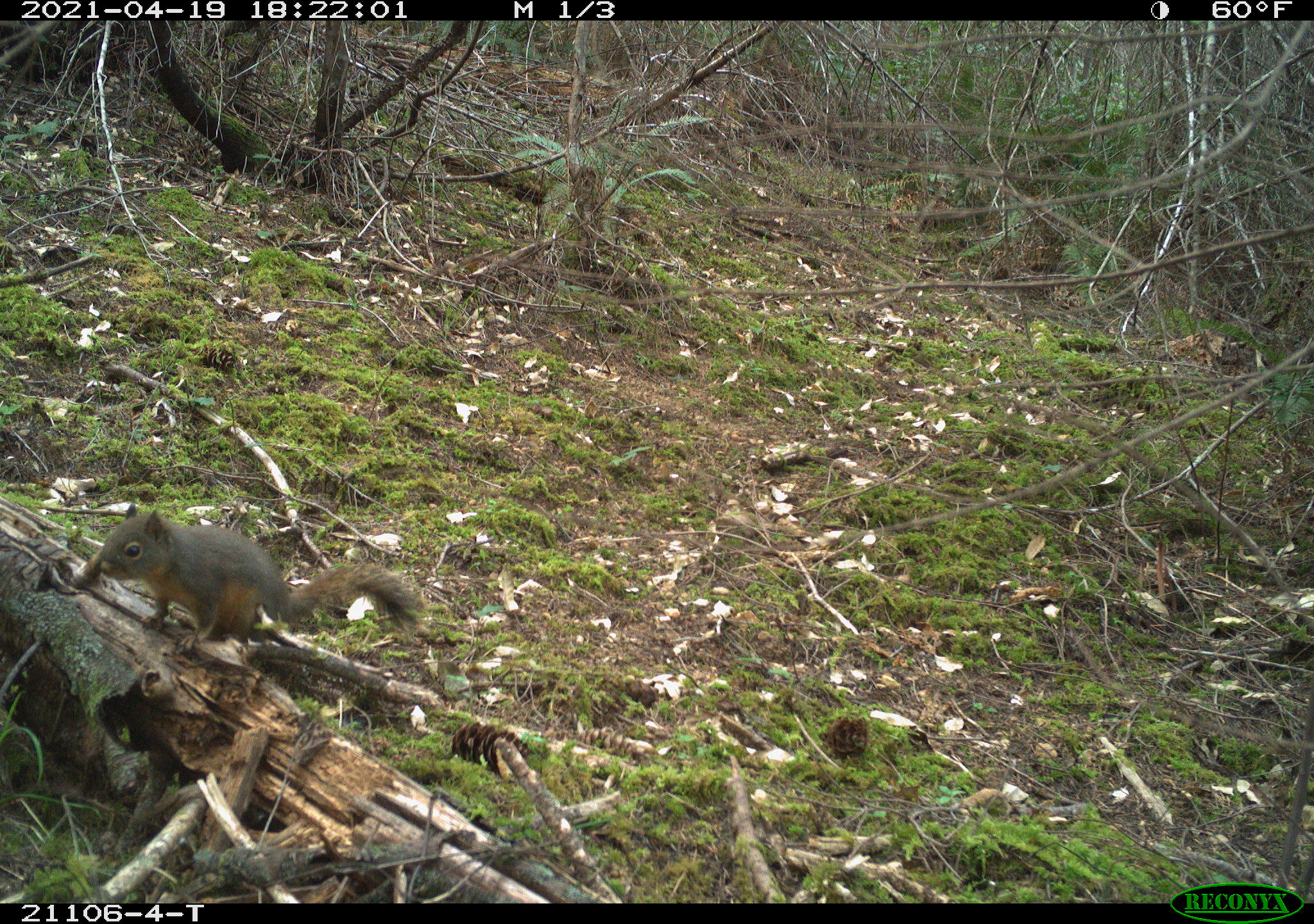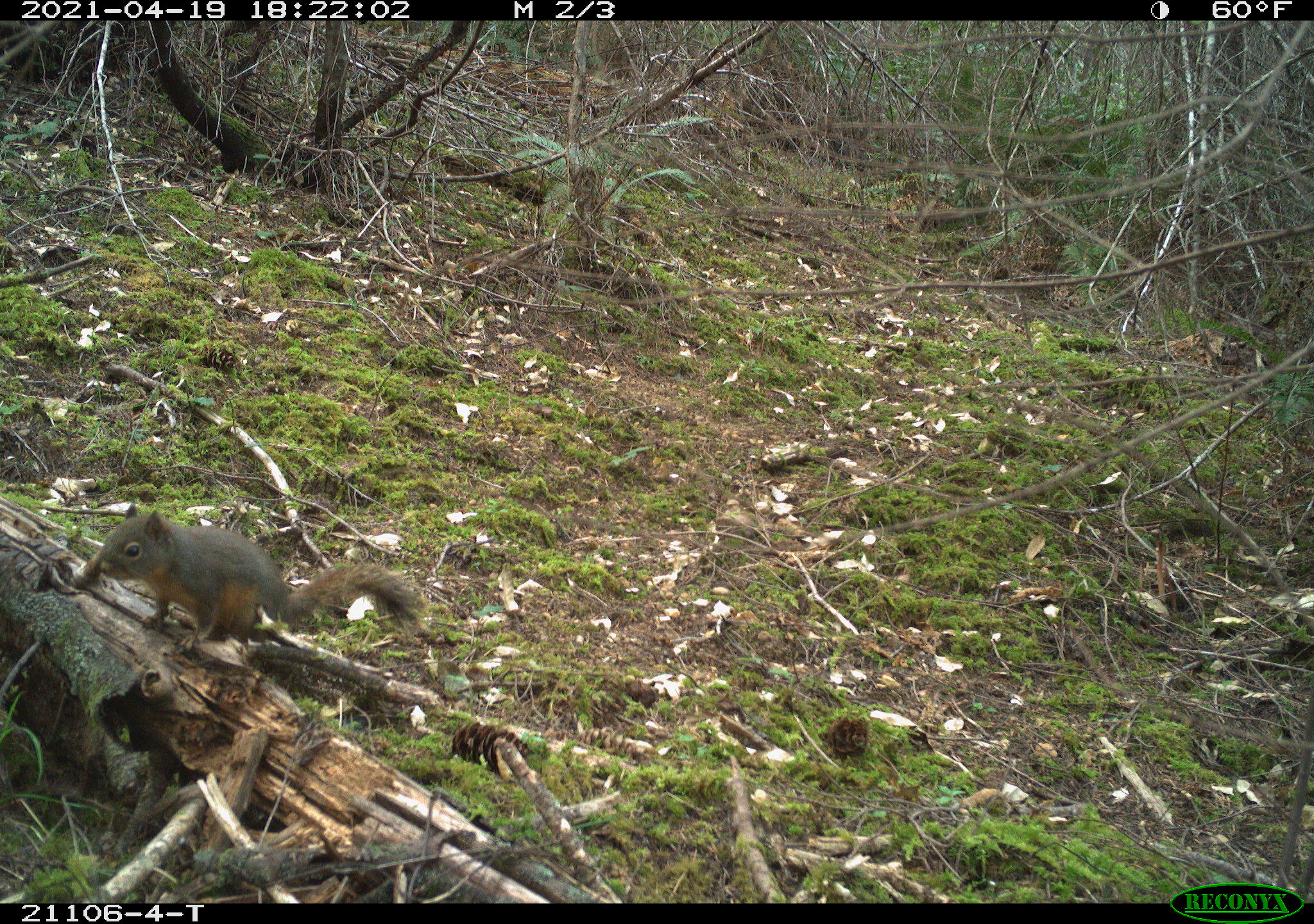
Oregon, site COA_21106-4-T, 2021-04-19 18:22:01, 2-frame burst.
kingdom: Animalia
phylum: Chordata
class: Mammalia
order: Rodentia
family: Sciuridae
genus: Tamiasciurus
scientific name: Tamiasciurus douglasii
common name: douglas squirrel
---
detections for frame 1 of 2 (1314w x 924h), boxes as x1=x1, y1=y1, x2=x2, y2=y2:
douglas squirrel: x1=79, y1=481, x2=420, y2=683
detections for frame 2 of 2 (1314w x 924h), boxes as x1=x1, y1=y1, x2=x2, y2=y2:
douglas squirrel: x1=77, y1=480, x2=438, y2=684